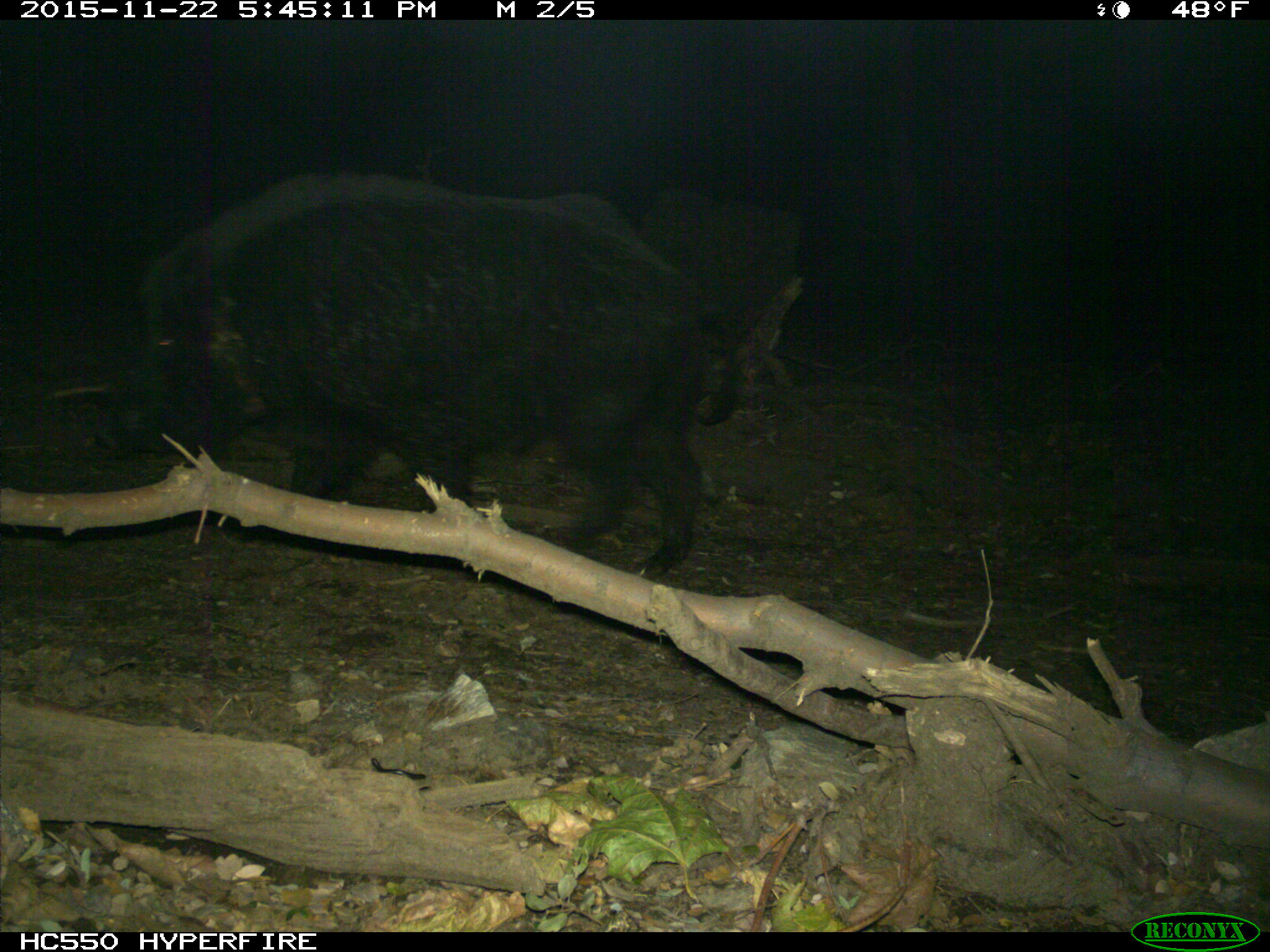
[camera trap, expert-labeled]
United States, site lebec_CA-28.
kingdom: Animalia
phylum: Chordata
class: Mammalia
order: Artiodactyla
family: Suidae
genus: Sus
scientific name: Sus scrofa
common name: wild boar